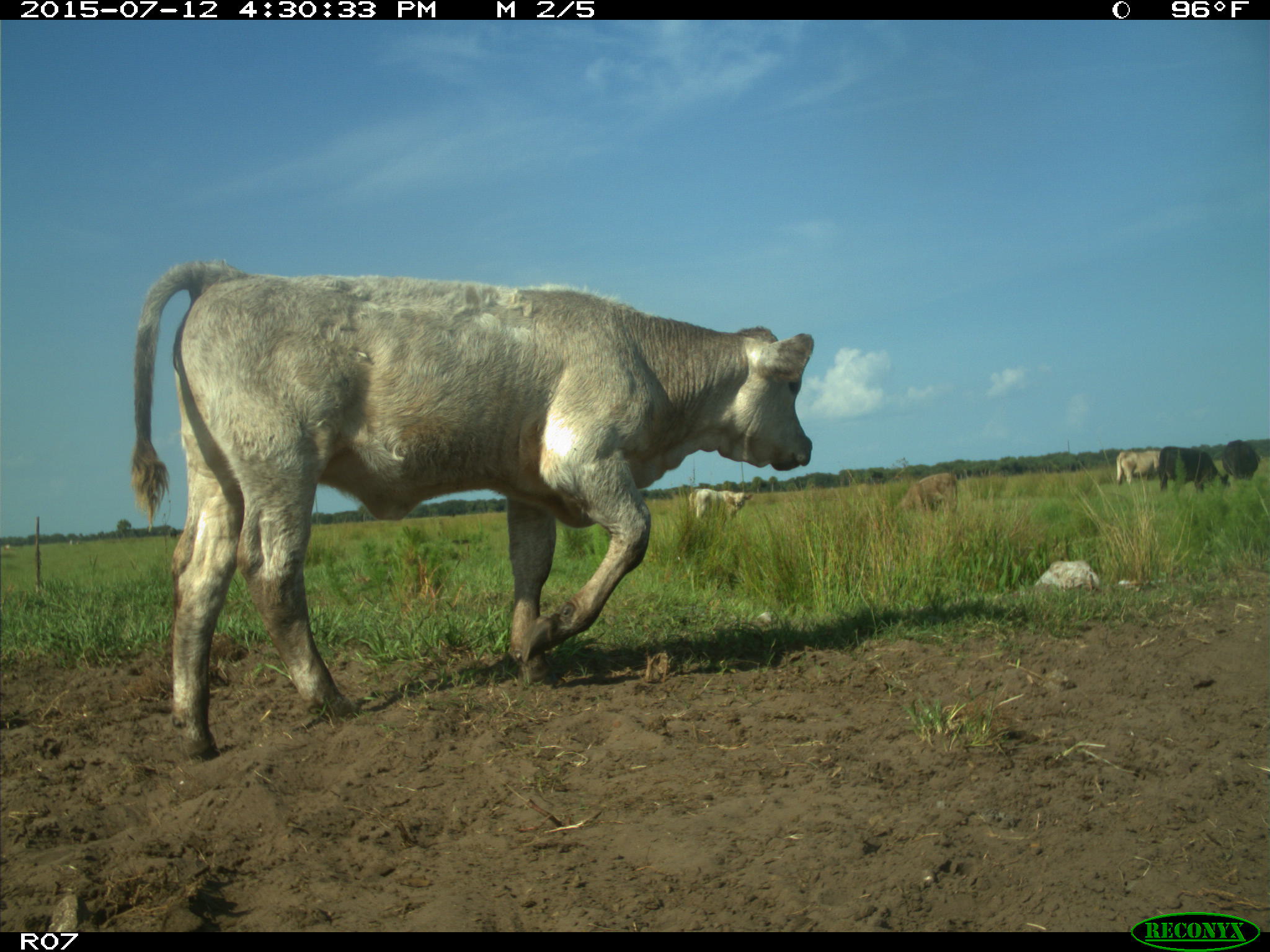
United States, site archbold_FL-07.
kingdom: Animalia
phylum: Chordata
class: Mammalia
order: Artiodactyla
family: Bovidae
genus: Bos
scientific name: Bos taurus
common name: domestic cow